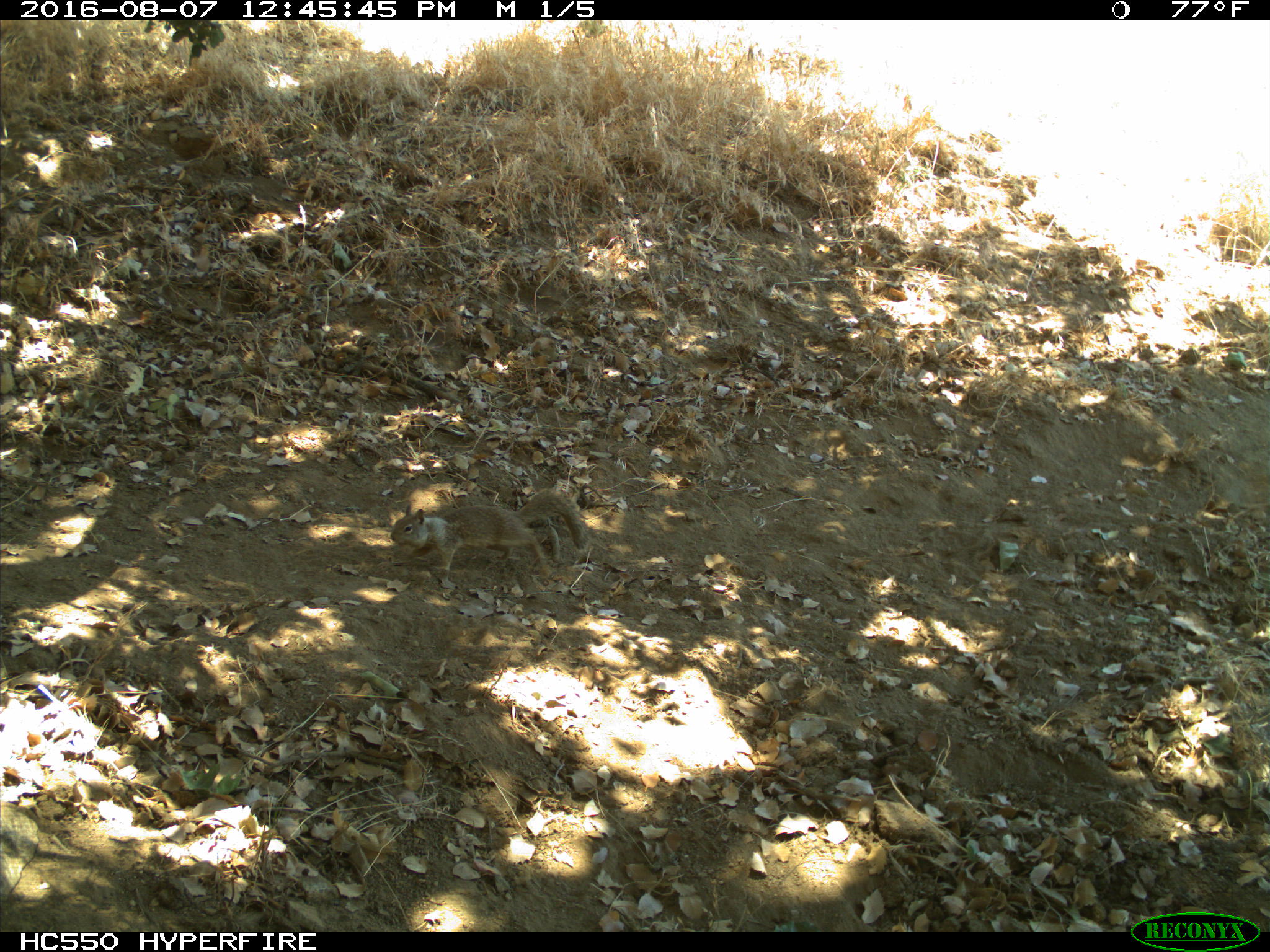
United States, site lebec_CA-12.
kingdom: Animalia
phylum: Chordata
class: Mammalia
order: Rodentia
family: Sciuridae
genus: Otospermophilus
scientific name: Otospermophilus beecheyi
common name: california ground squirrel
Otospermophilus beecheyi (california ground squirrel).